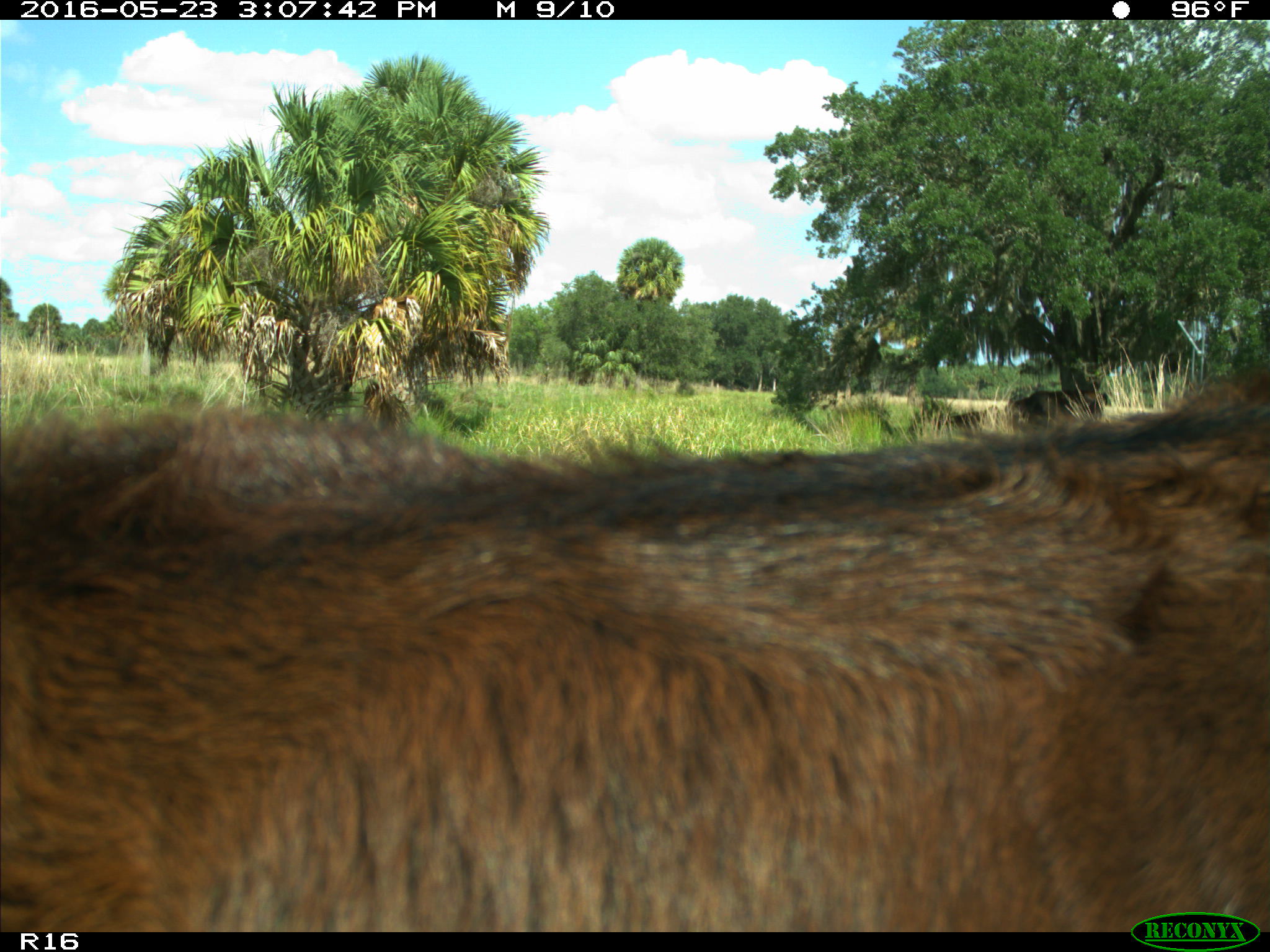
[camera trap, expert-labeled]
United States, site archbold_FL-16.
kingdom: Animalia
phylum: Chordata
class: Mammalia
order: Artiodactyla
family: Bovidae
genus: Bos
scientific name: Bos taurus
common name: domestic cow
Bos taurus (domestic cow).